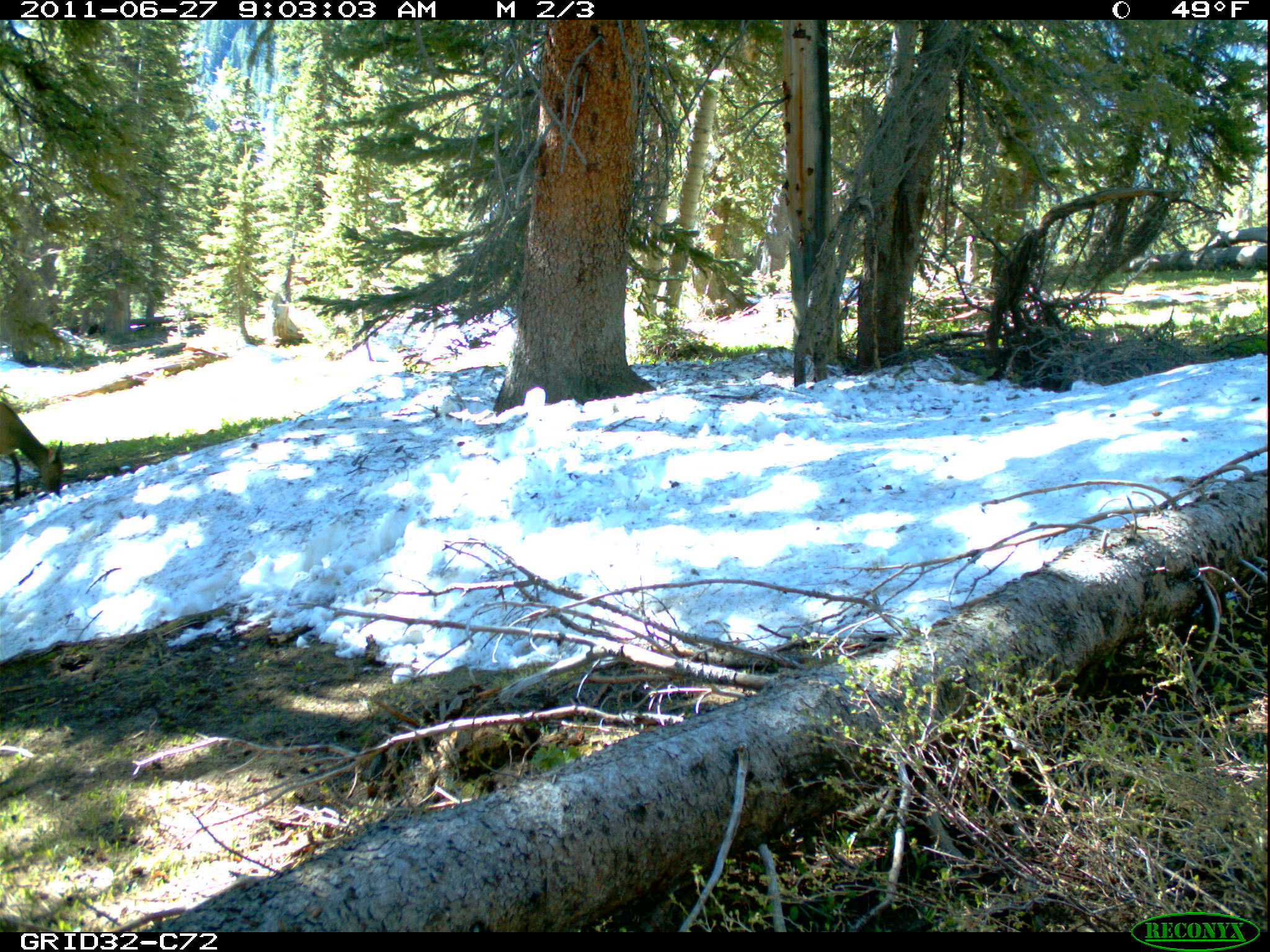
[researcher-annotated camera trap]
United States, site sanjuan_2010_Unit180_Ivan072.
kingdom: Animalia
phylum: Chordata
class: Mammalia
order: Artiodactyla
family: Cervidae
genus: Cervus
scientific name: Cervus elaphus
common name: red deer